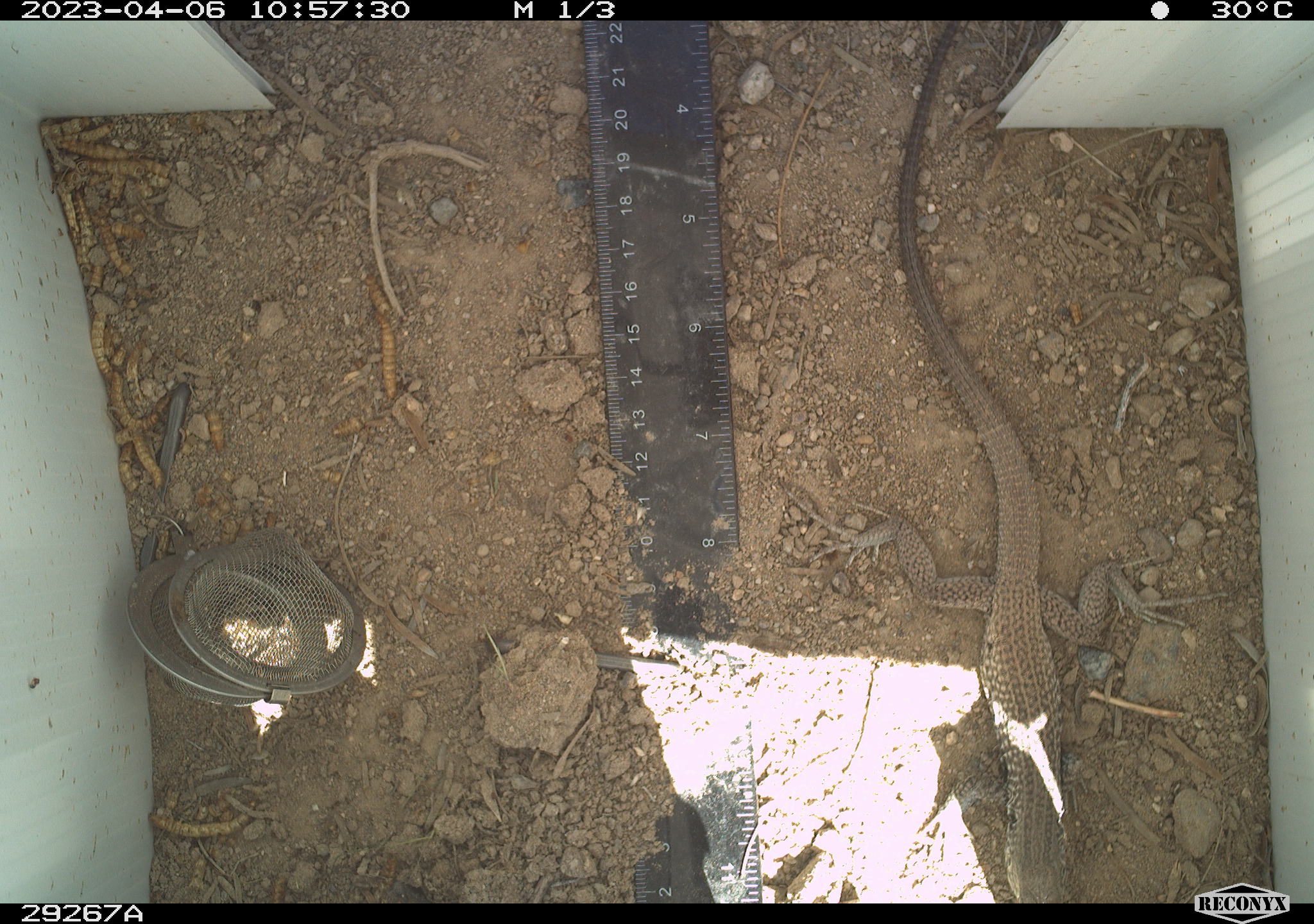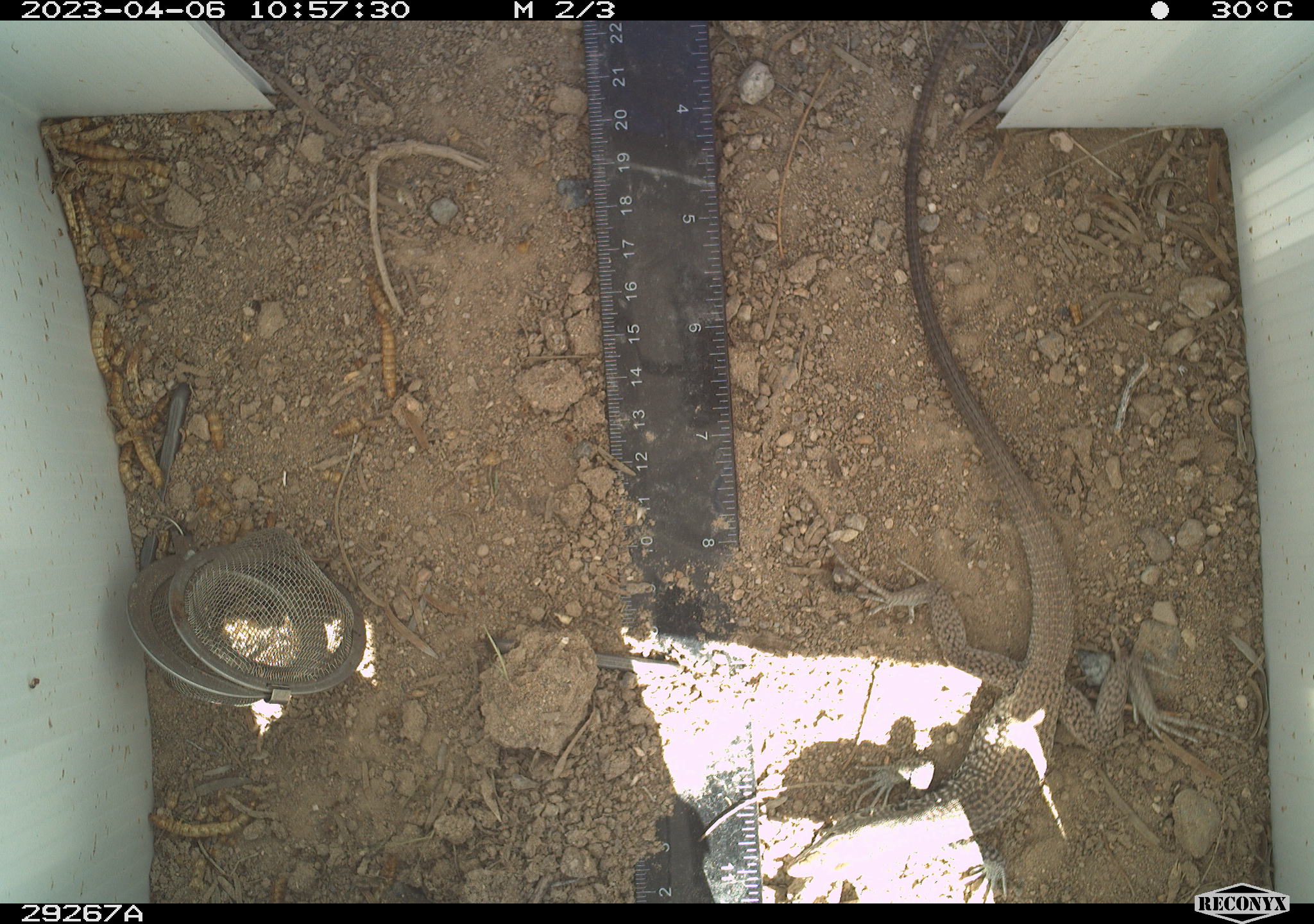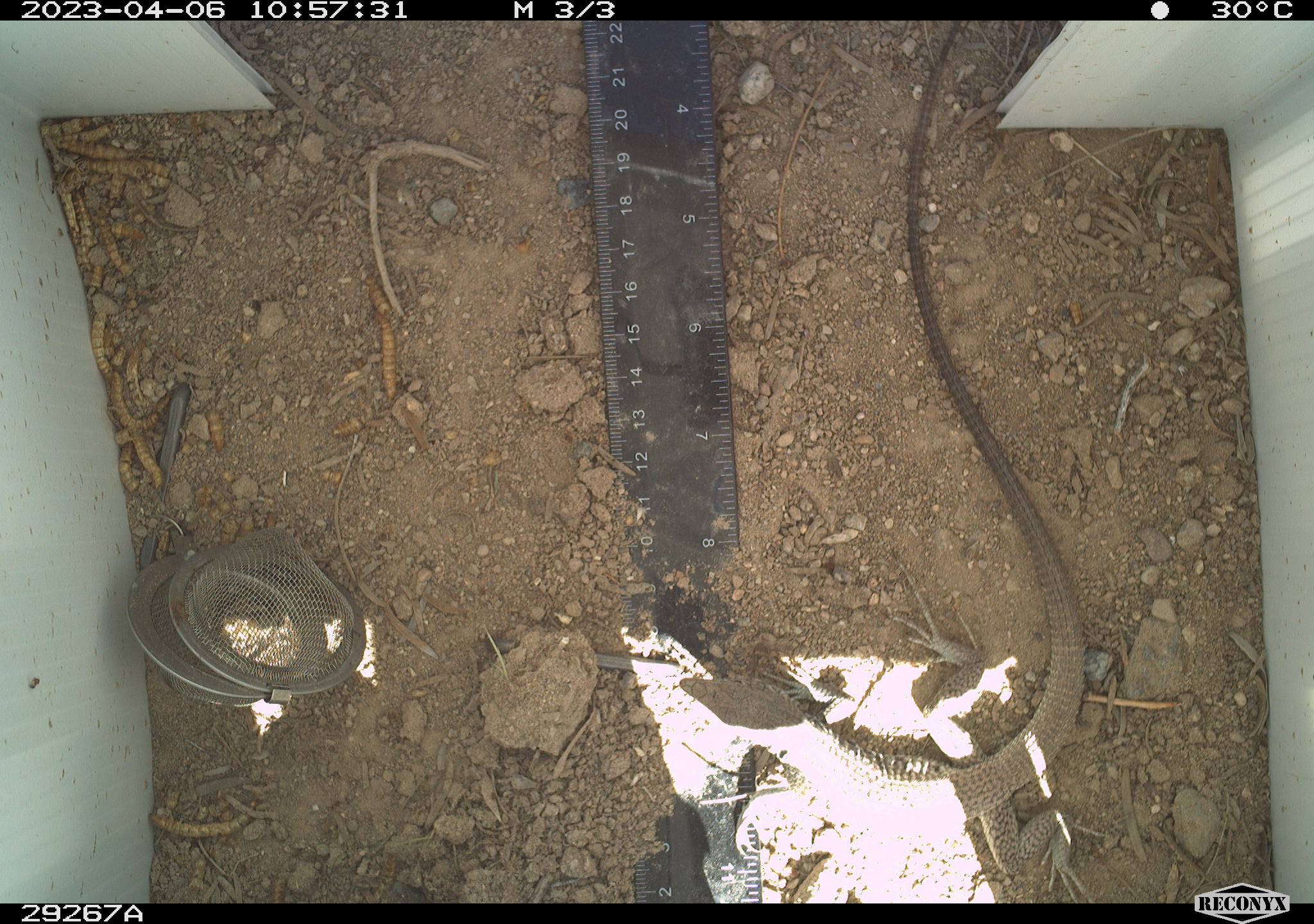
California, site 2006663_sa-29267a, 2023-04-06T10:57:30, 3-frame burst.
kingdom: Animalia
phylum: Chordata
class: Reptilia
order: Squamata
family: Teiidae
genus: Aspidoscelis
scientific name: Aspidoscelis tigris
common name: western whiptail